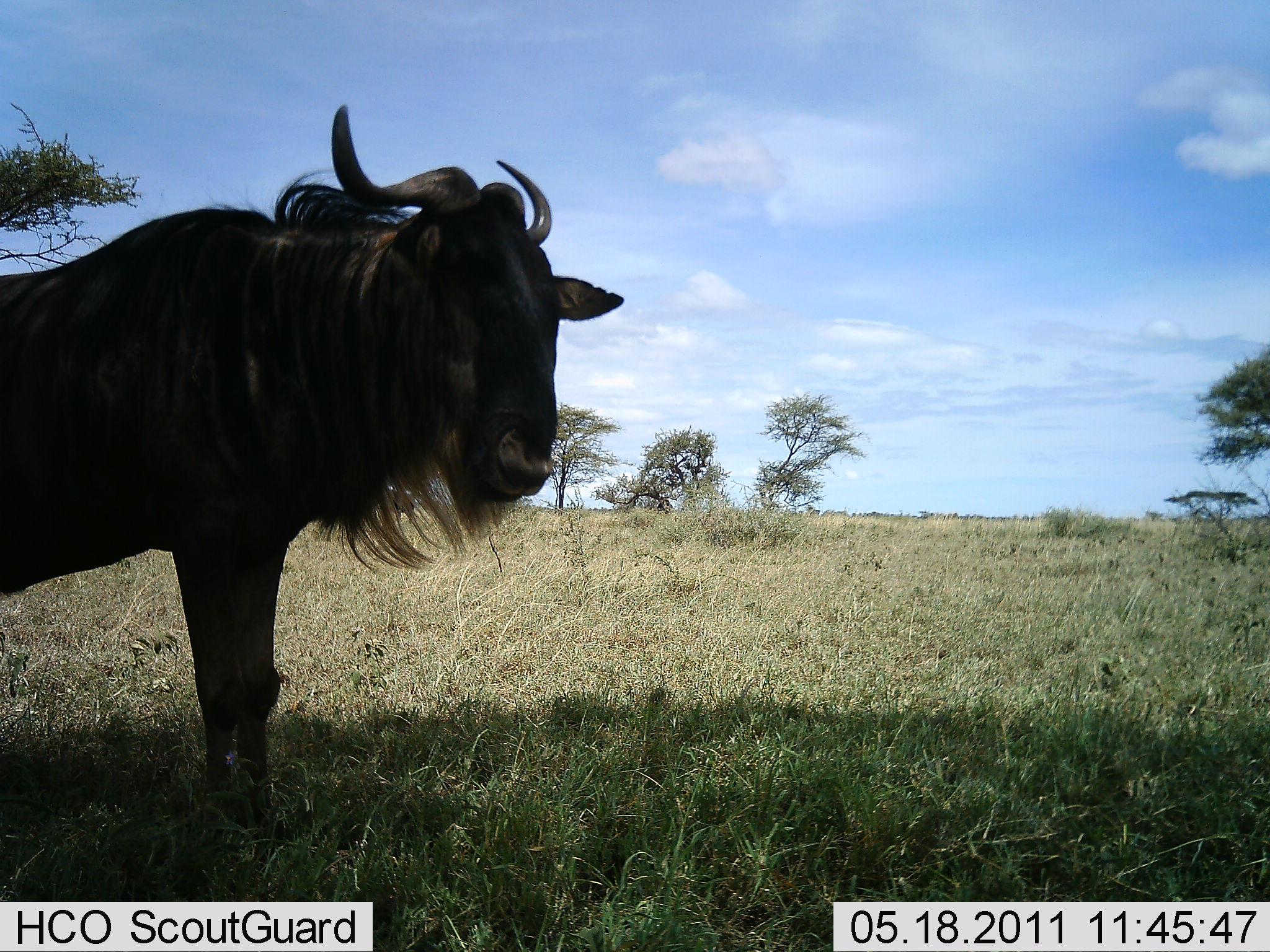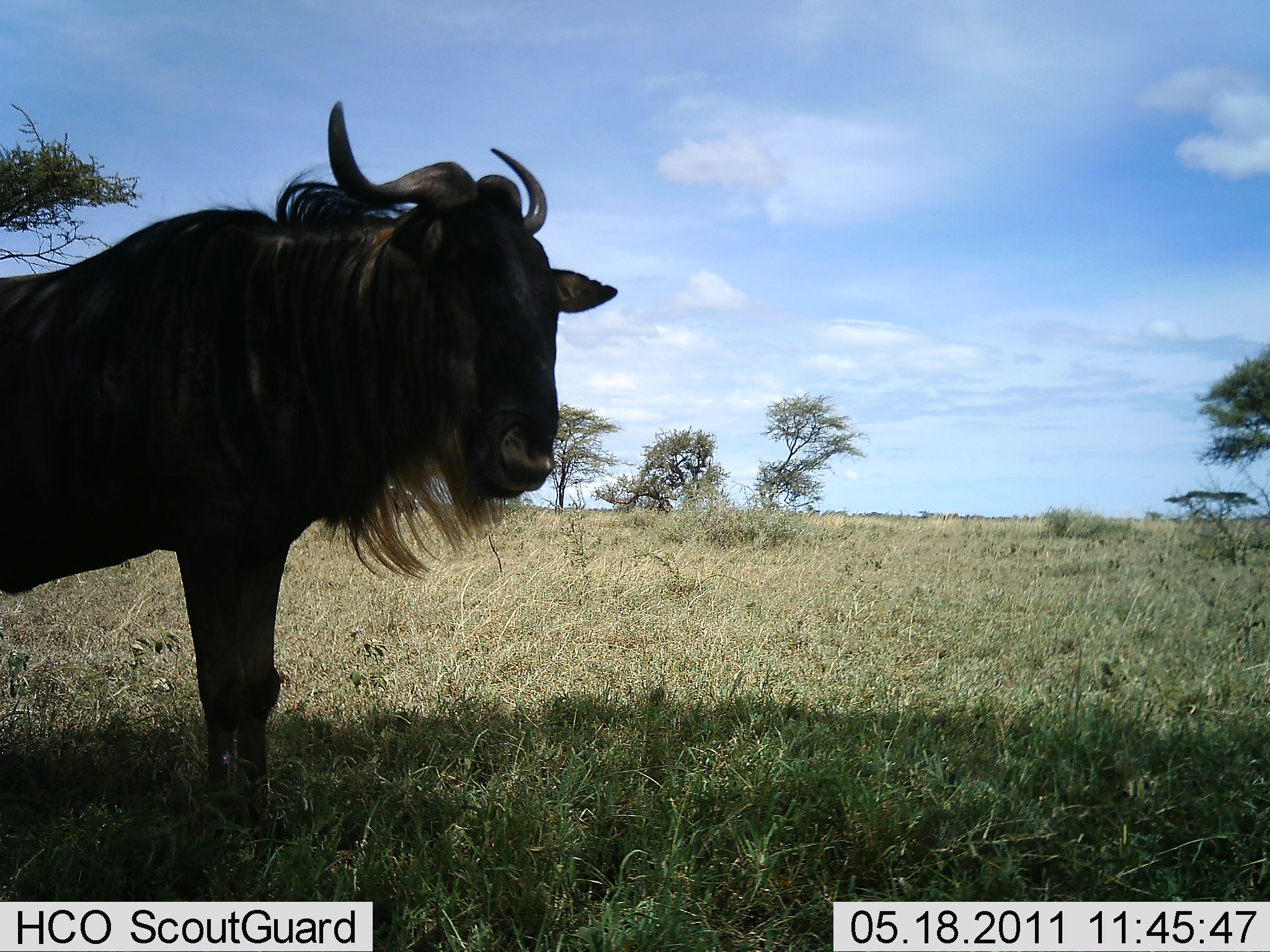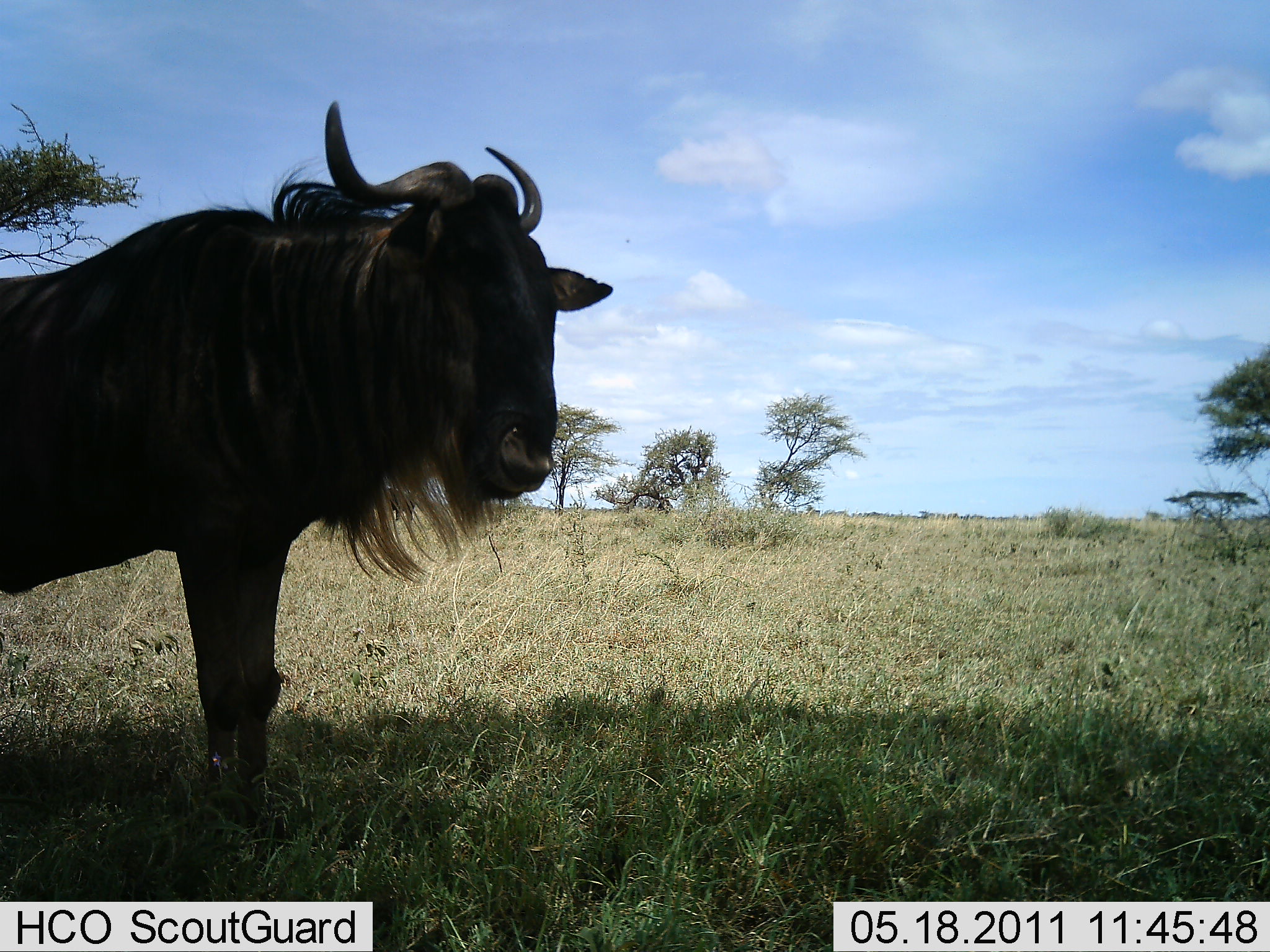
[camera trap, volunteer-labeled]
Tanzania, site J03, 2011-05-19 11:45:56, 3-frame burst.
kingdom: Animalia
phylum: Chordata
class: Mammalia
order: Artiodactyla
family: Bovidae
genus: Connochaetes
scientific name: Connochaetes taurinus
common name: blue wildebeest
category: wildebeest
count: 1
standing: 100%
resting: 9%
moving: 0%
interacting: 0%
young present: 0%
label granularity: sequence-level